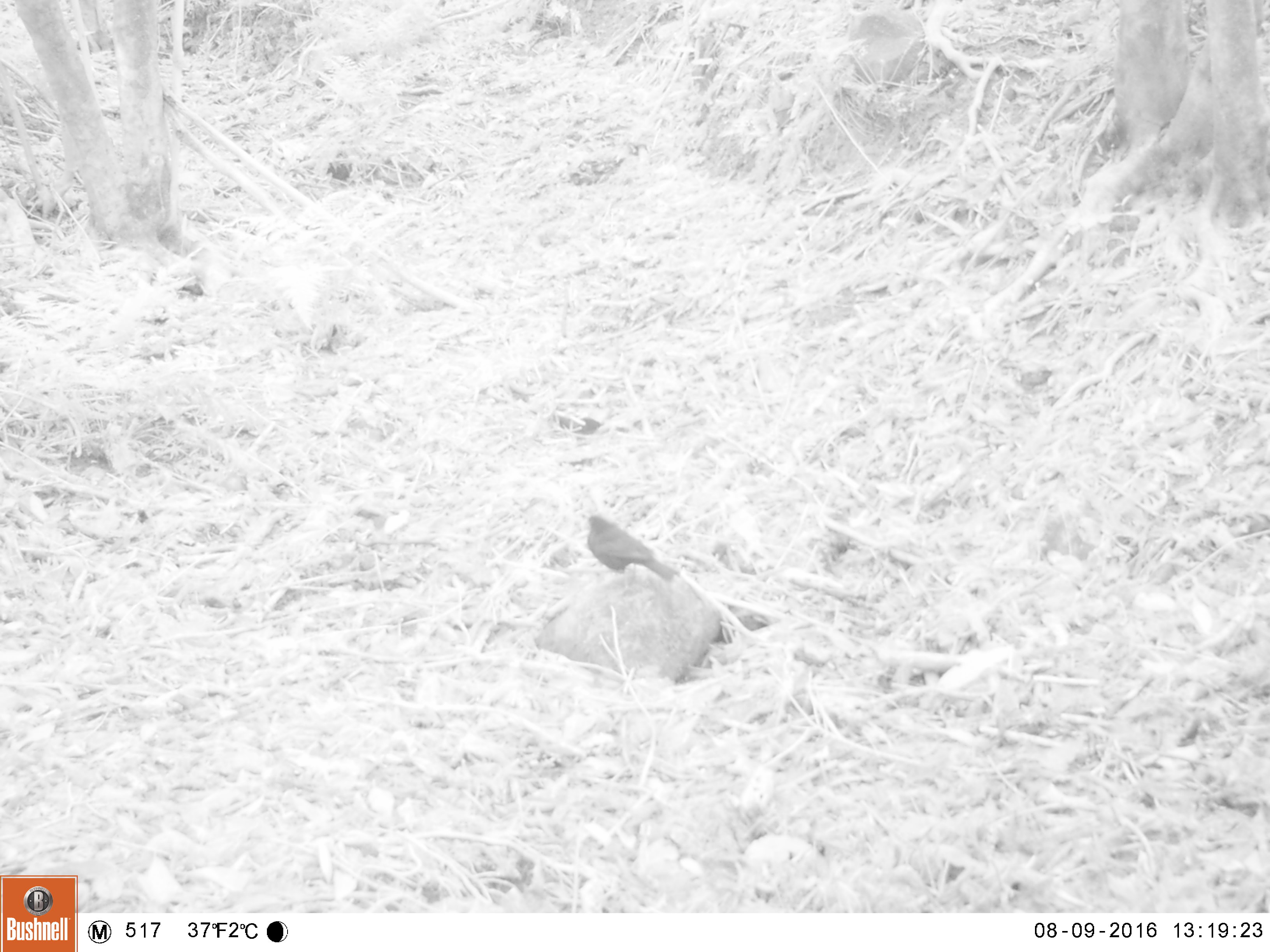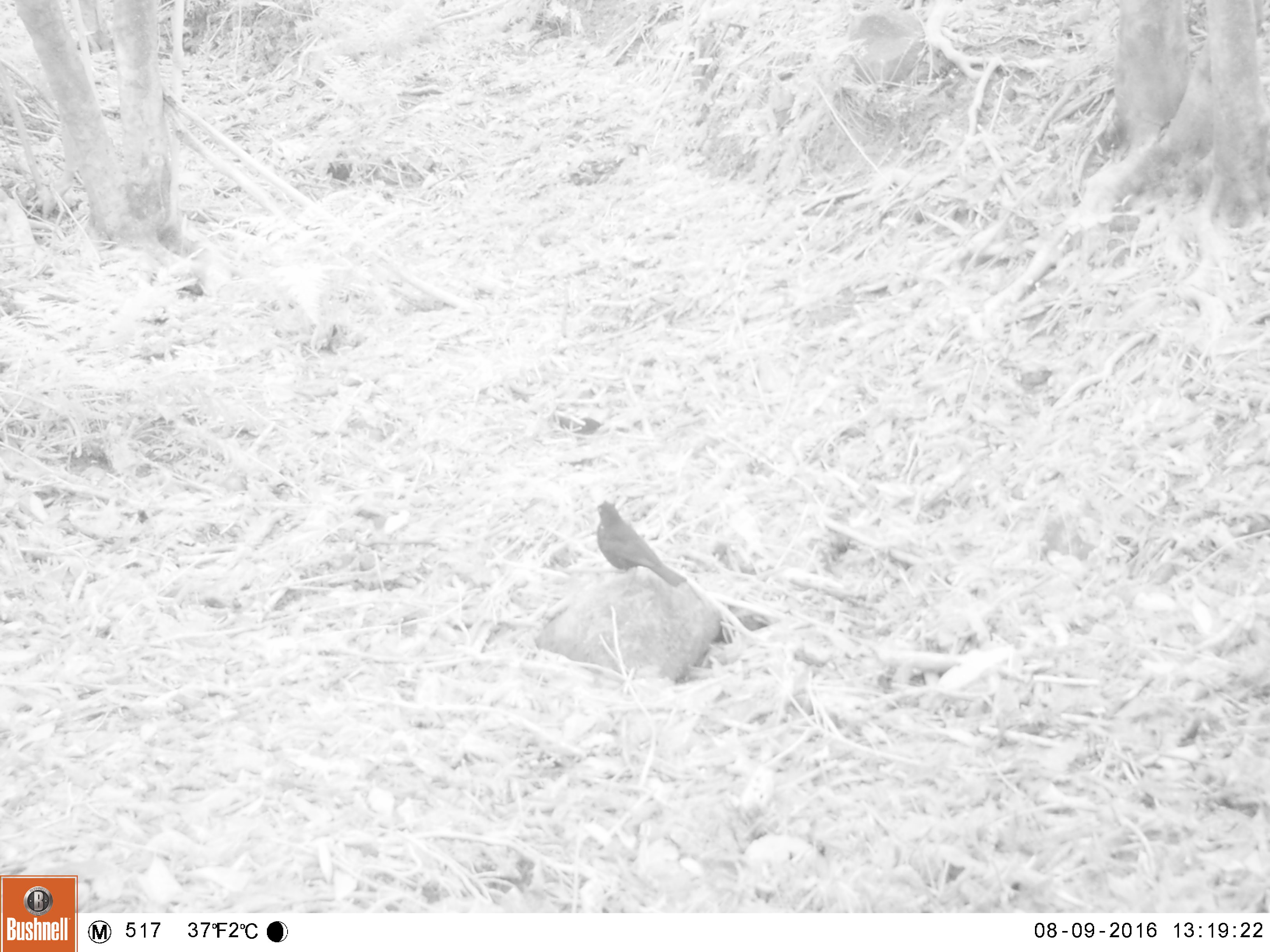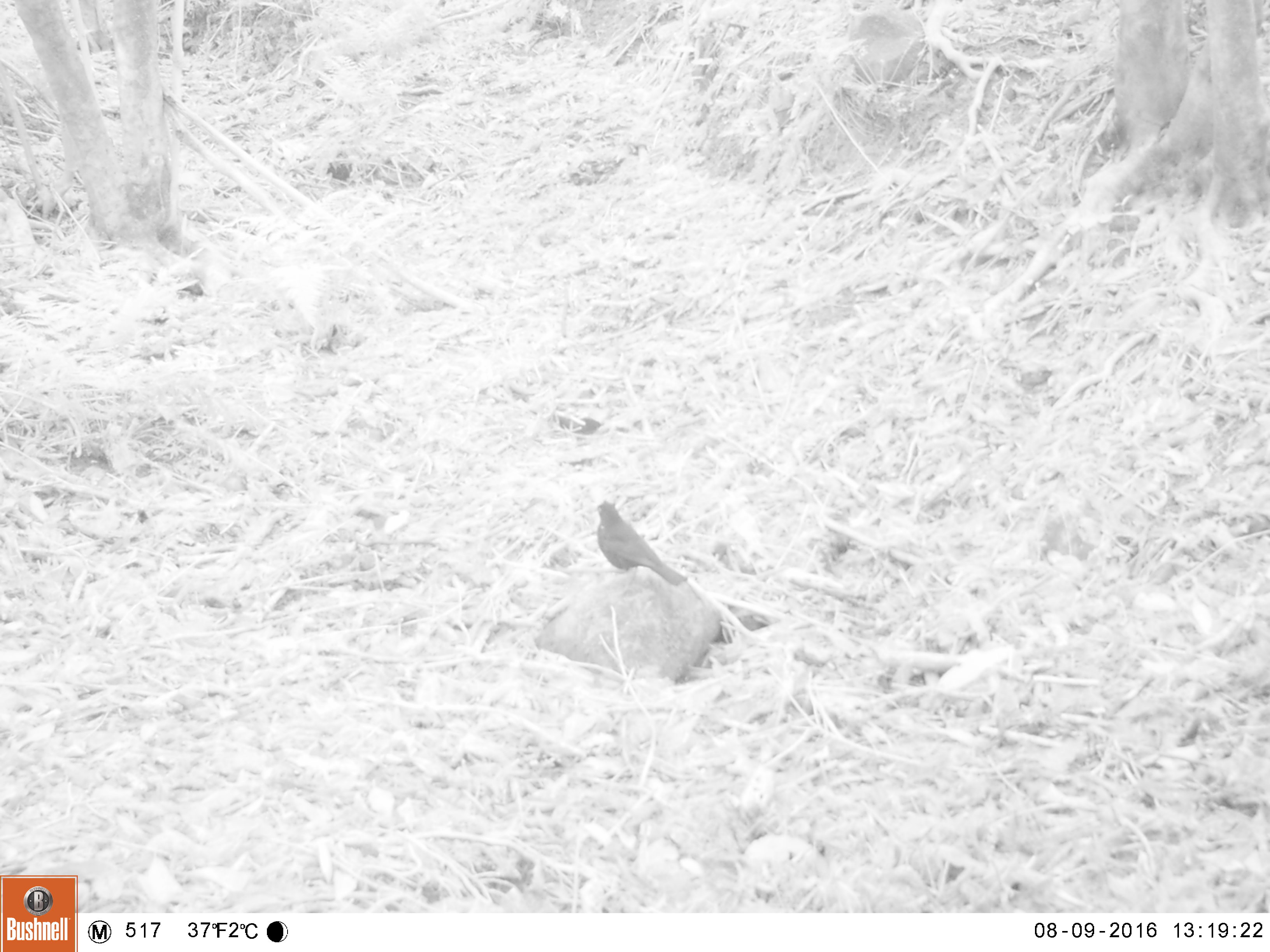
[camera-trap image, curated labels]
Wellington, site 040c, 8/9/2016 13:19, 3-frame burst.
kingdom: Animalia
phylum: Chordata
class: Aves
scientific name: Aves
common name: bird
Bird (Aves).